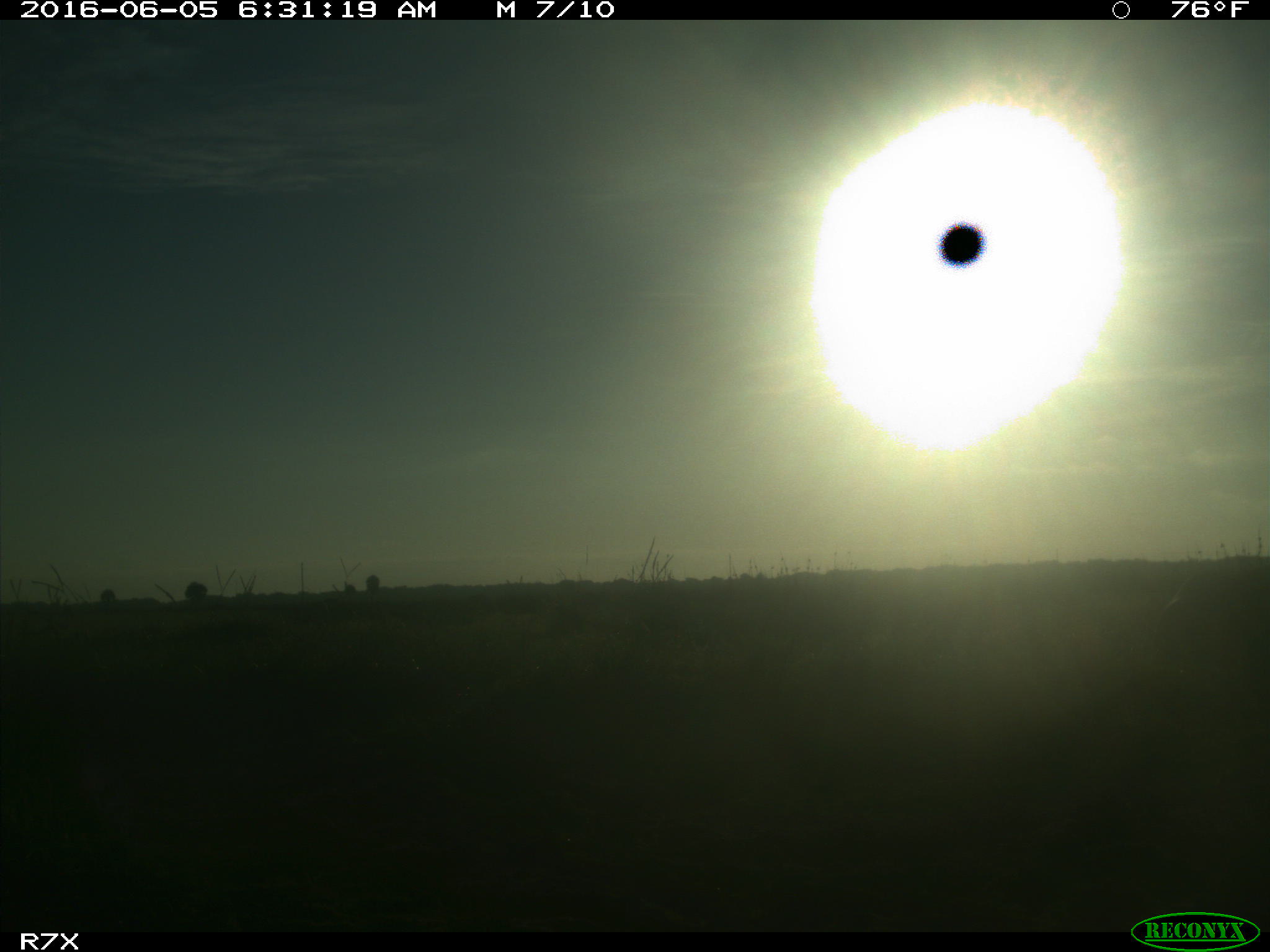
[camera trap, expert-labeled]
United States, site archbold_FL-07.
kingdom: Animalia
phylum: Chordata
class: Mammalia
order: Artiodactyla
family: Bovidae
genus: Bos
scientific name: Bos taurus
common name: domestic cow